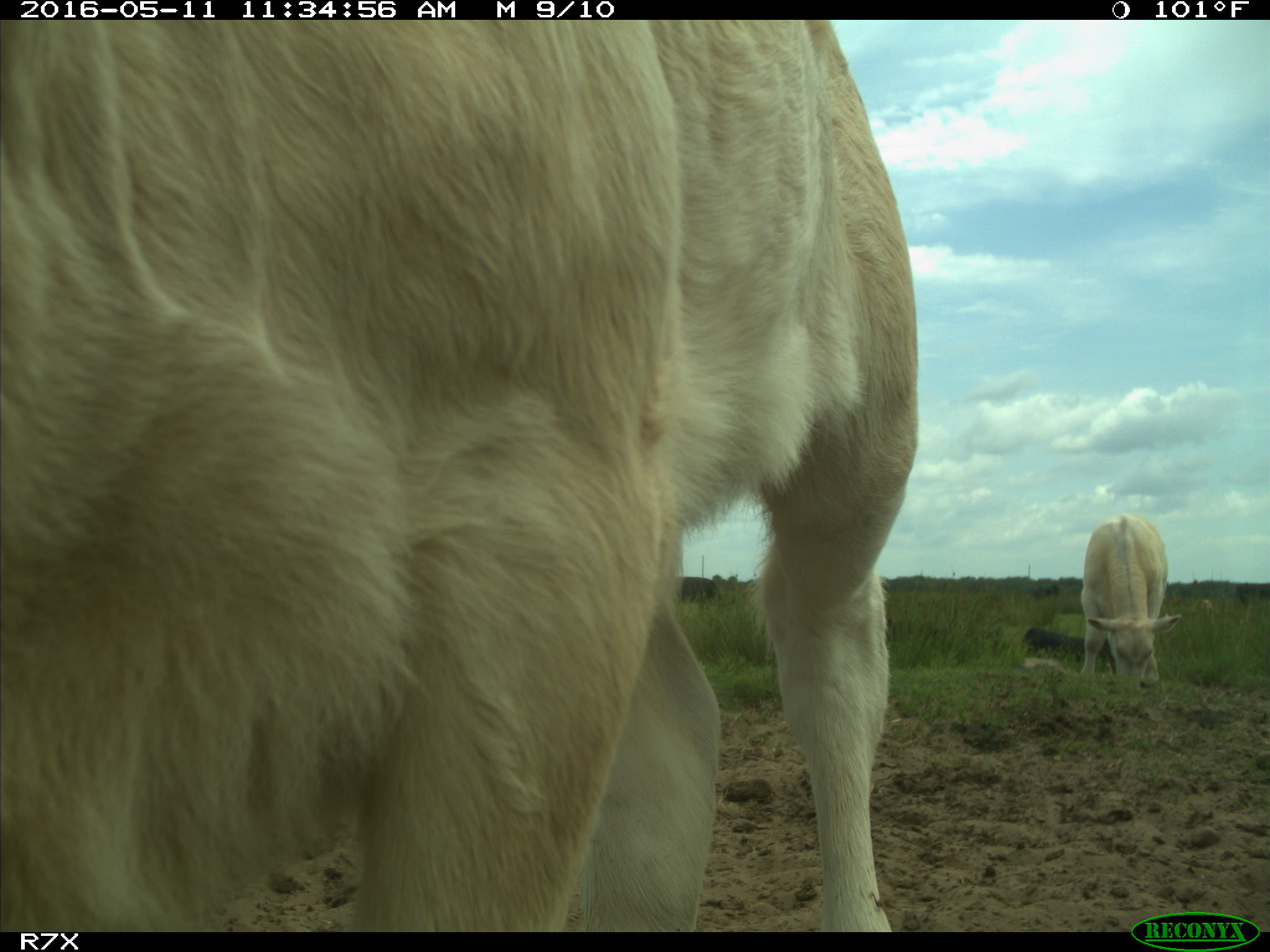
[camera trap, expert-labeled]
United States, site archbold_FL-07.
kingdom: Animalia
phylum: Chordata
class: Mammalia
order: Artiodactyla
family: Bovidae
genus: Bos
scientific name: Bos taurus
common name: domestic cow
Bos taurus (domestic cow).